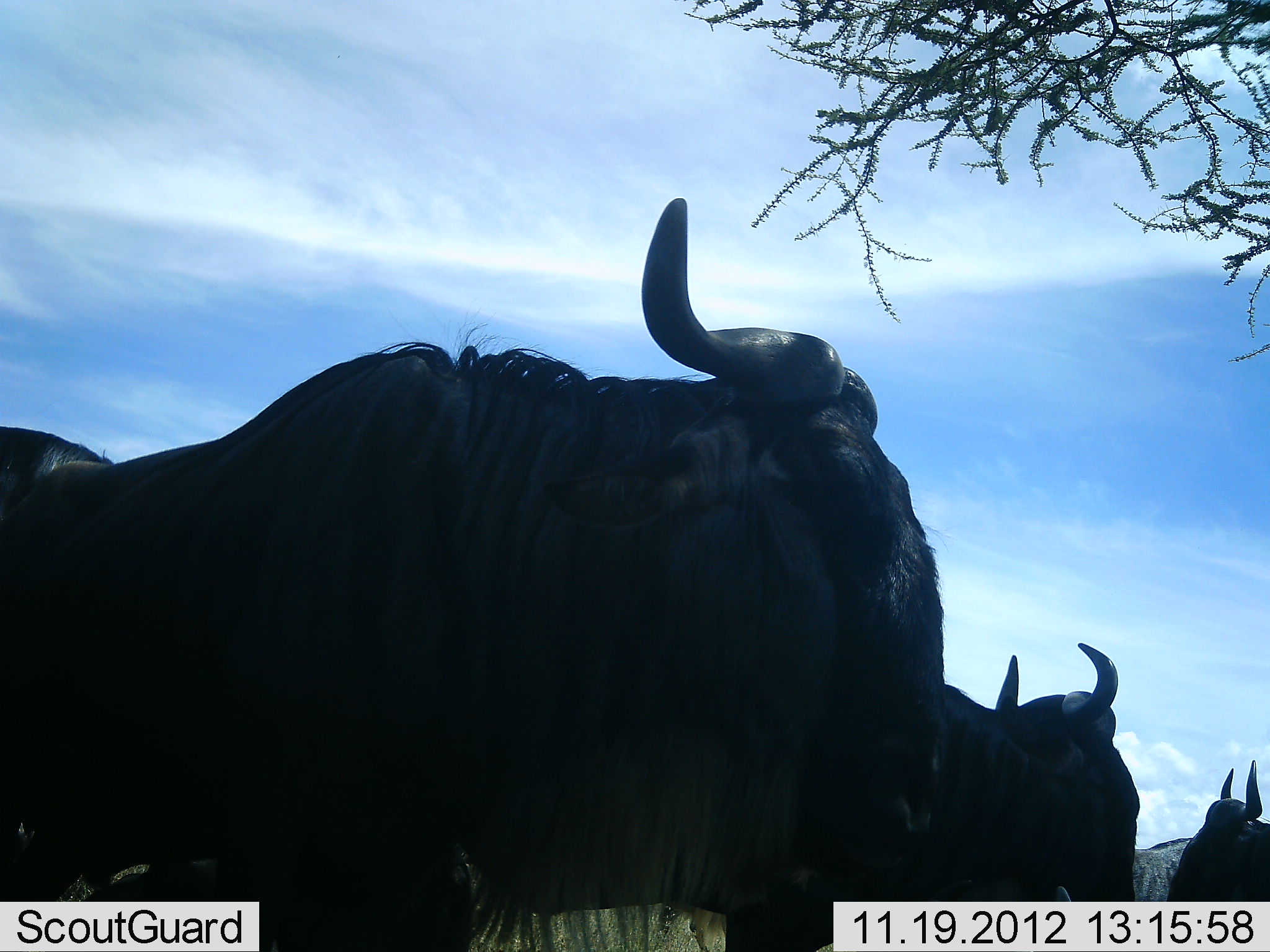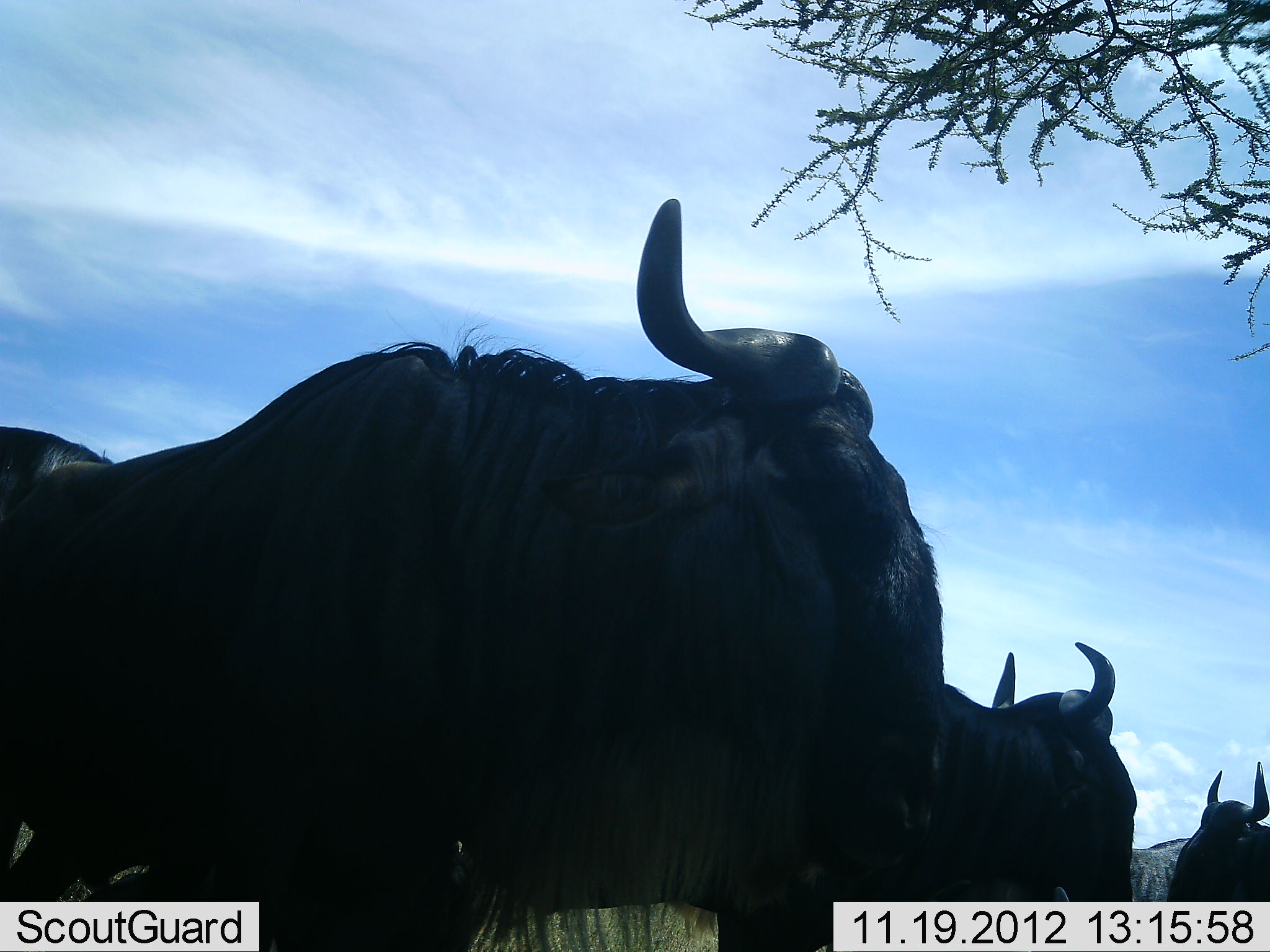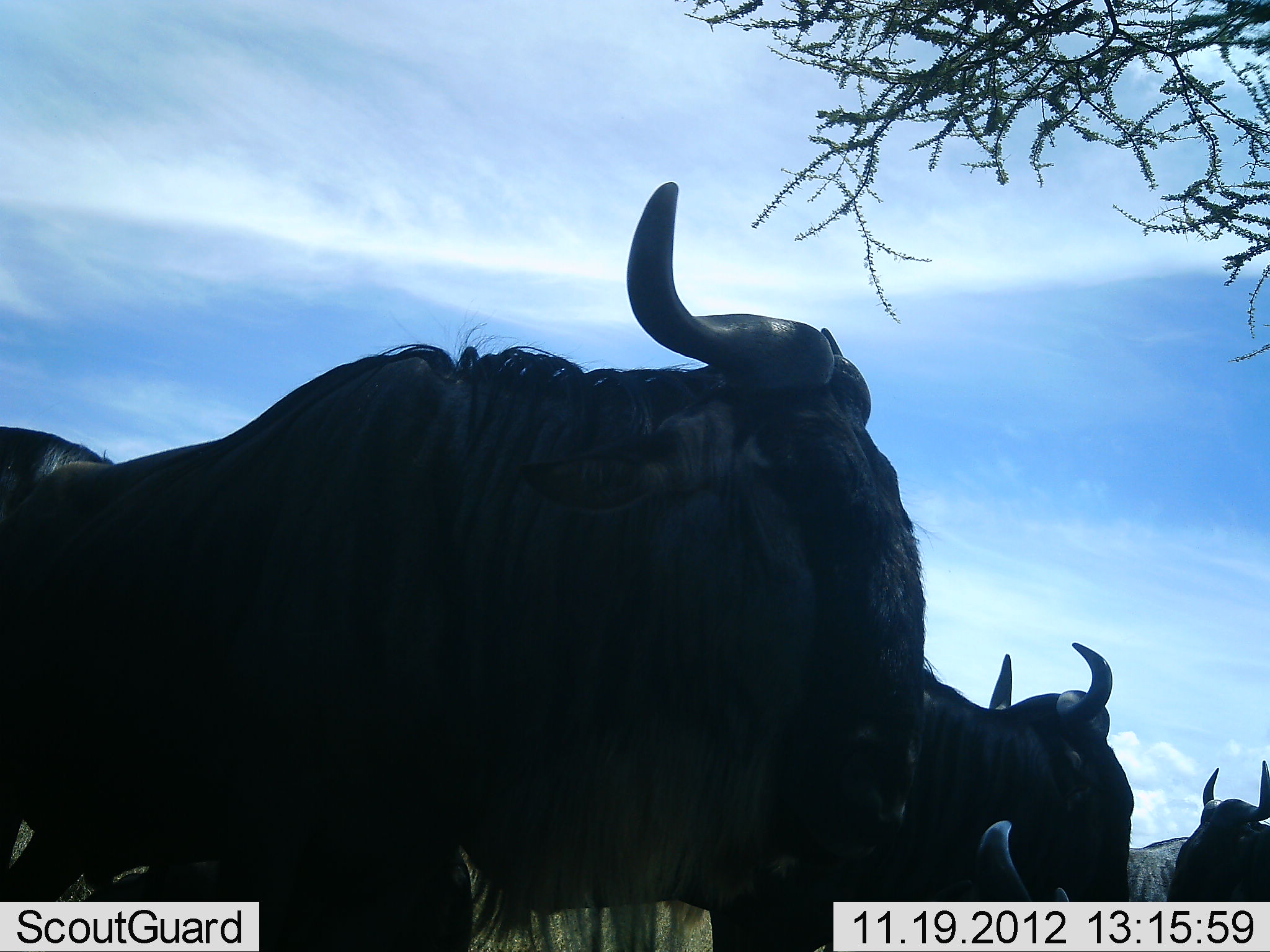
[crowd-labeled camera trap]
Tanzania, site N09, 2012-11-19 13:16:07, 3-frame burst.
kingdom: Animalia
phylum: Chordata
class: Mammalia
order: Artiodactyla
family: Bovidae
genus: Connochaetes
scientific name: Connochaetes taurinus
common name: blue wildebeest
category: wildebeest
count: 4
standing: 100%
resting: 30%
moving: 0%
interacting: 0%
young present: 0%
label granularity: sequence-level